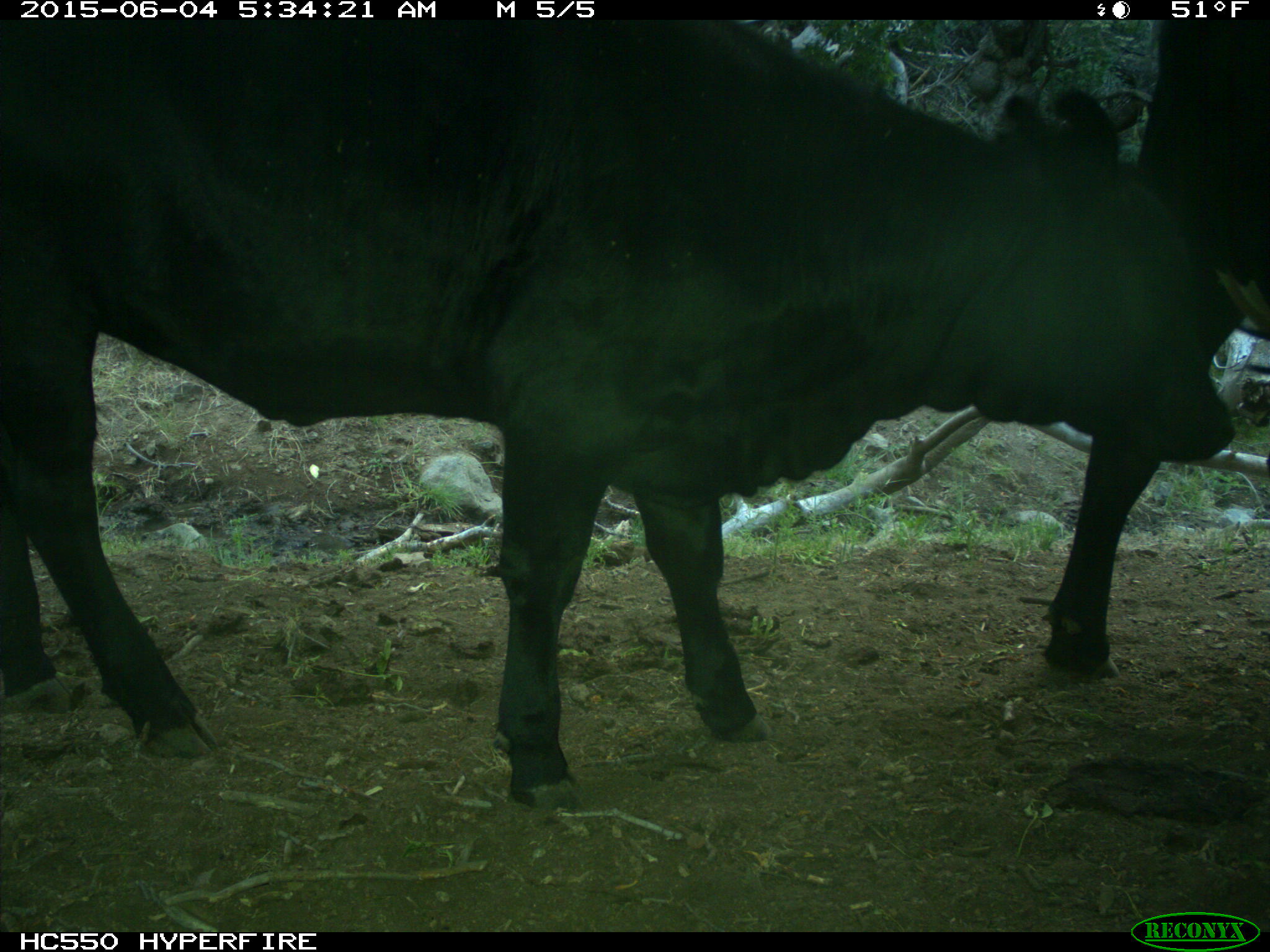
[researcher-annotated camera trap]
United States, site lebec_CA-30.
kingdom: Animalia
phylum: Chordata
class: Mammalia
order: Artiodactyla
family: Bovidae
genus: Bos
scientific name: Bos taurus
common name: domestic cow